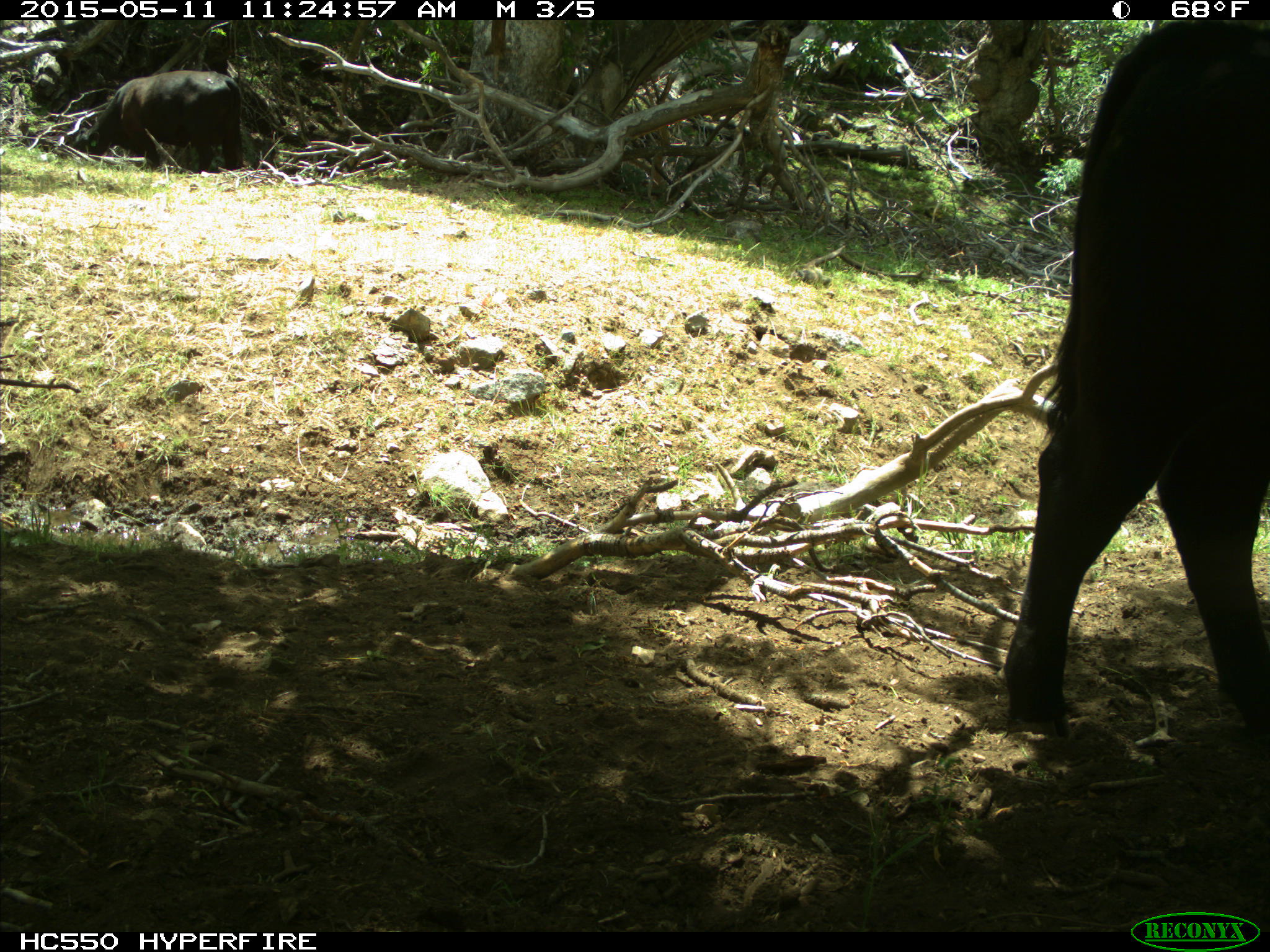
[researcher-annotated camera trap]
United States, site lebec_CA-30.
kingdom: Animalia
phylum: Chordata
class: Mammalia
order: Artiodactyla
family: Bovidae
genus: Bos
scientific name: Bos taurus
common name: domestic cow